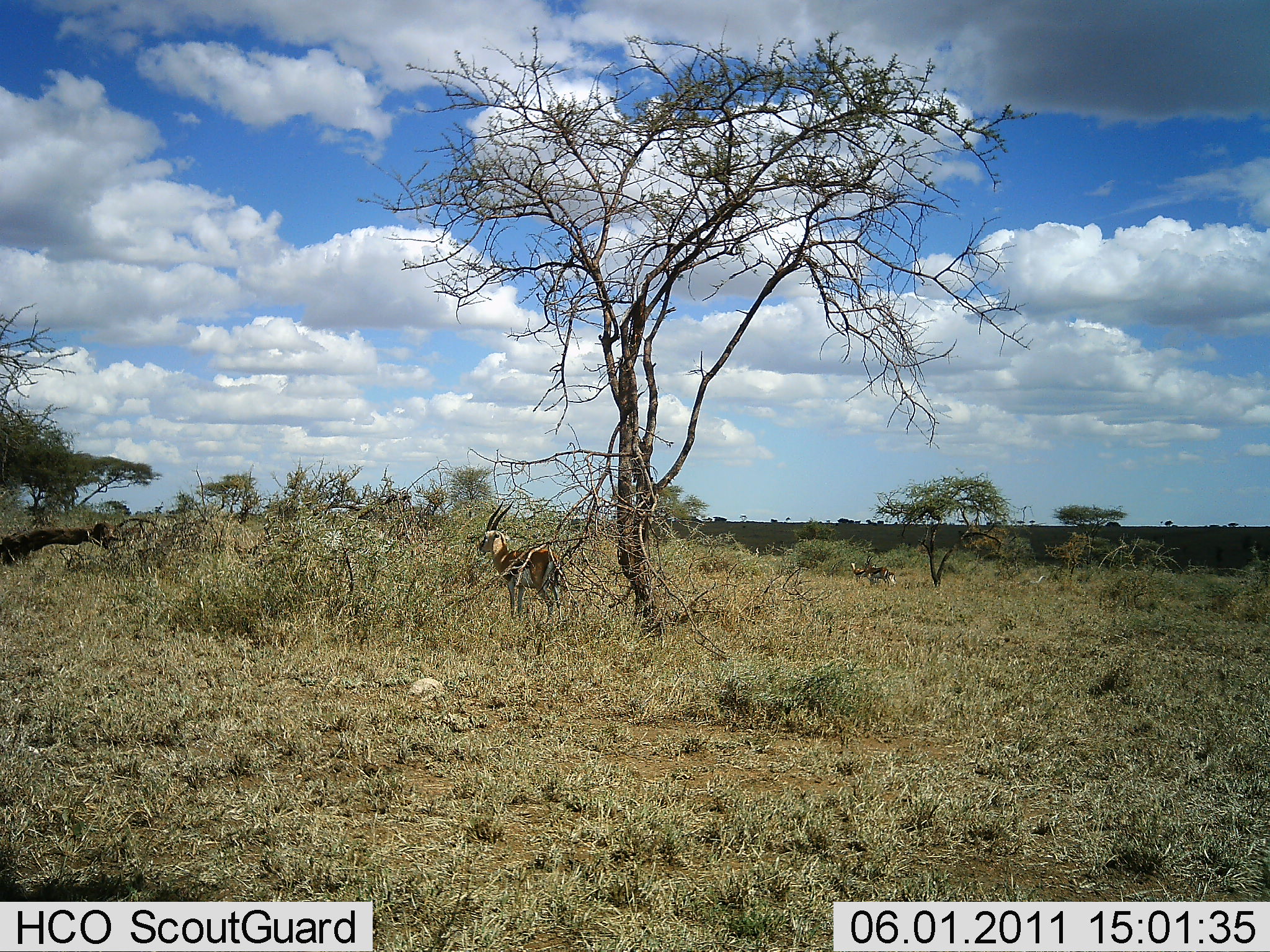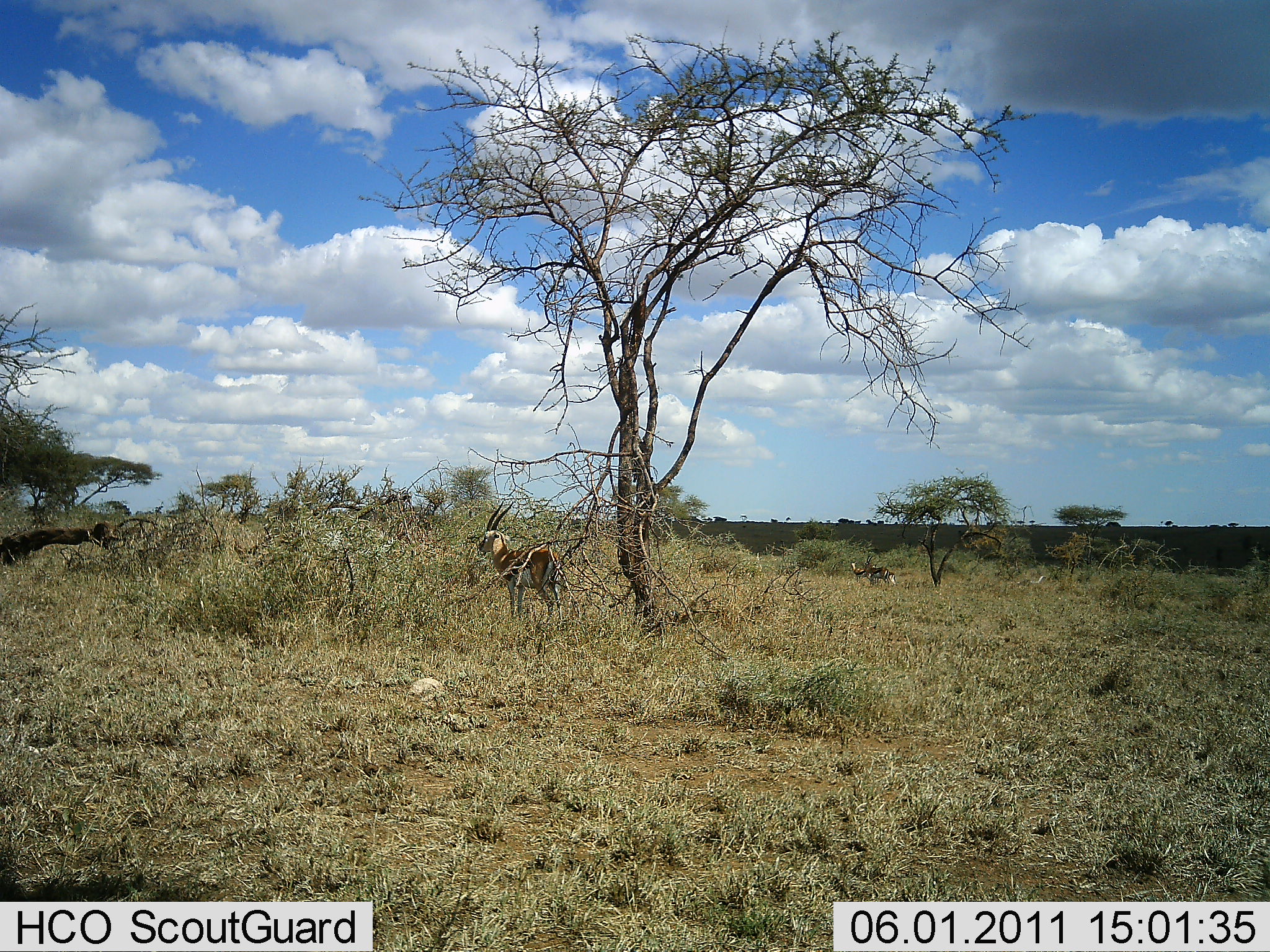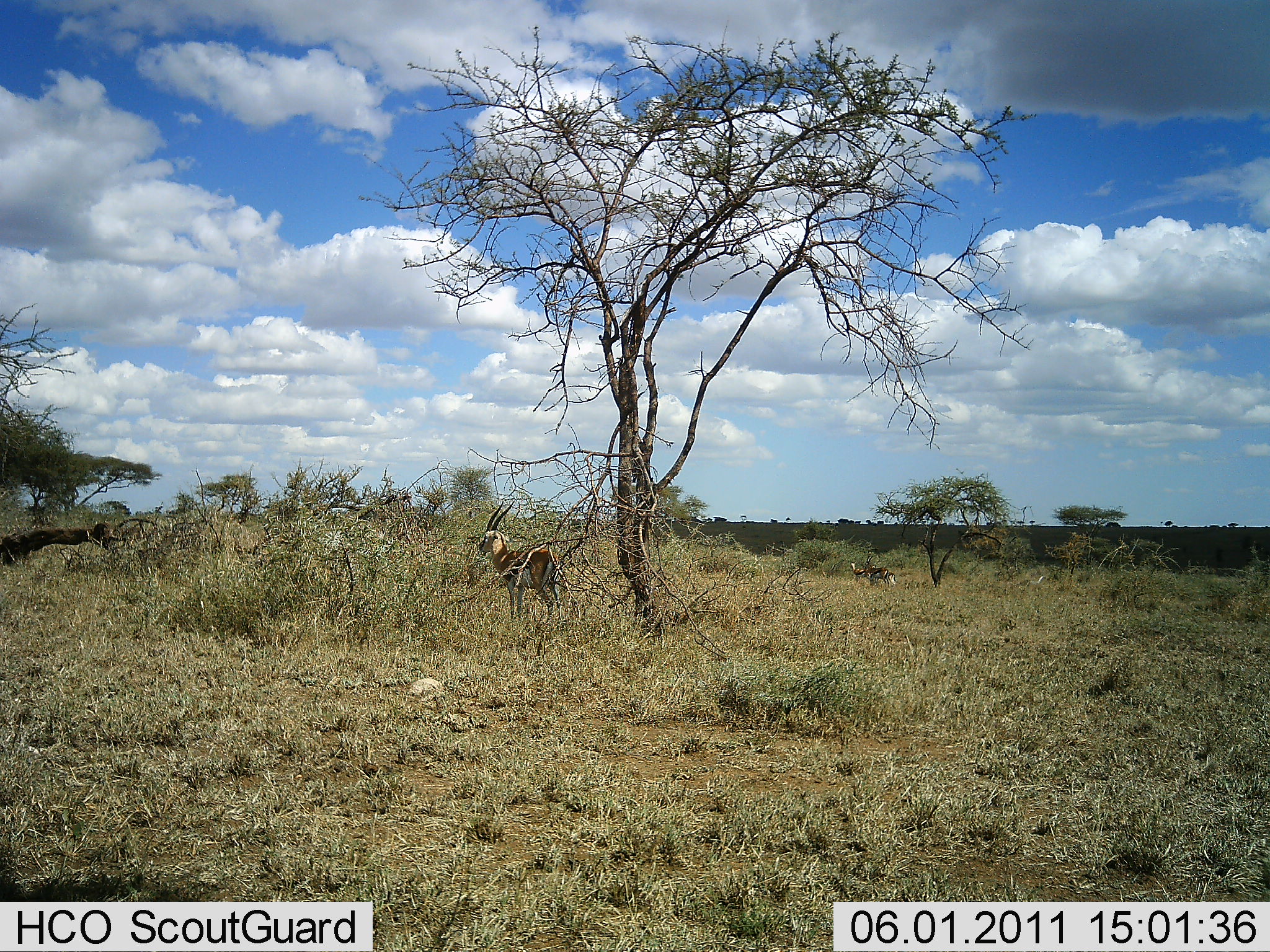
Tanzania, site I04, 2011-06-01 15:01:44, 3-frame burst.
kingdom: Animalia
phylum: Chordata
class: Mammalia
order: Artiodactyla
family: Bovidae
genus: Eudorcas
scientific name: Eudorcas thomsonii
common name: thomson's gazelle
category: gazellethomsons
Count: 1.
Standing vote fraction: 92%.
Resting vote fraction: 17%.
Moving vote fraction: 0%.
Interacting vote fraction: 0%.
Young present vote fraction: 0%.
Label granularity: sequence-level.